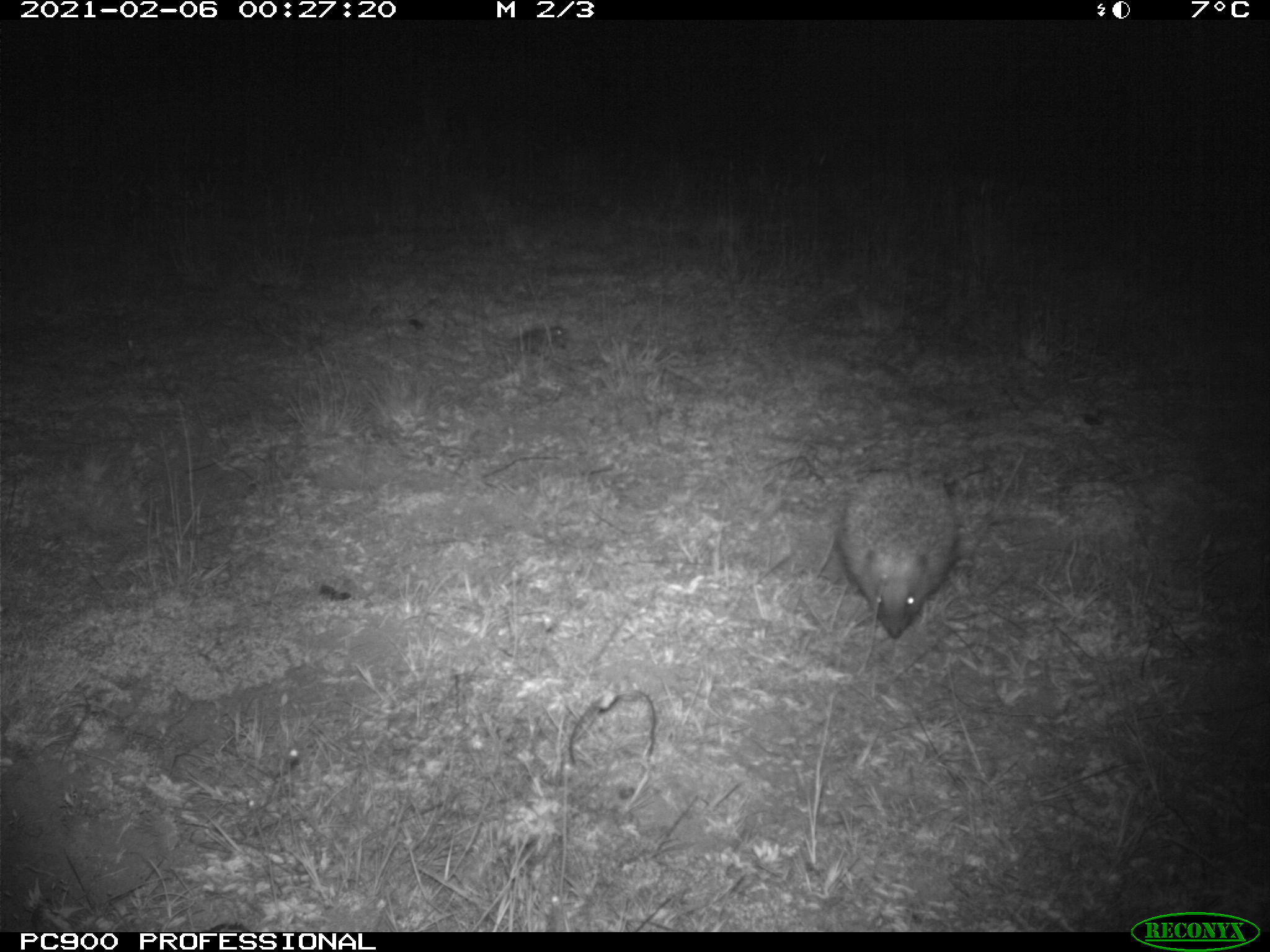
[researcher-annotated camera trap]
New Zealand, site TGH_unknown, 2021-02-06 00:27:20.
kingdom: Animalia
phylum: Chordata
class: Mammalia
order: Eulipotyphla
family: Erinaceidae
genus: Erinaceus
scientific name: Erinaceus europaeus europaeus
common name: european hedgehog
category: hedgehog